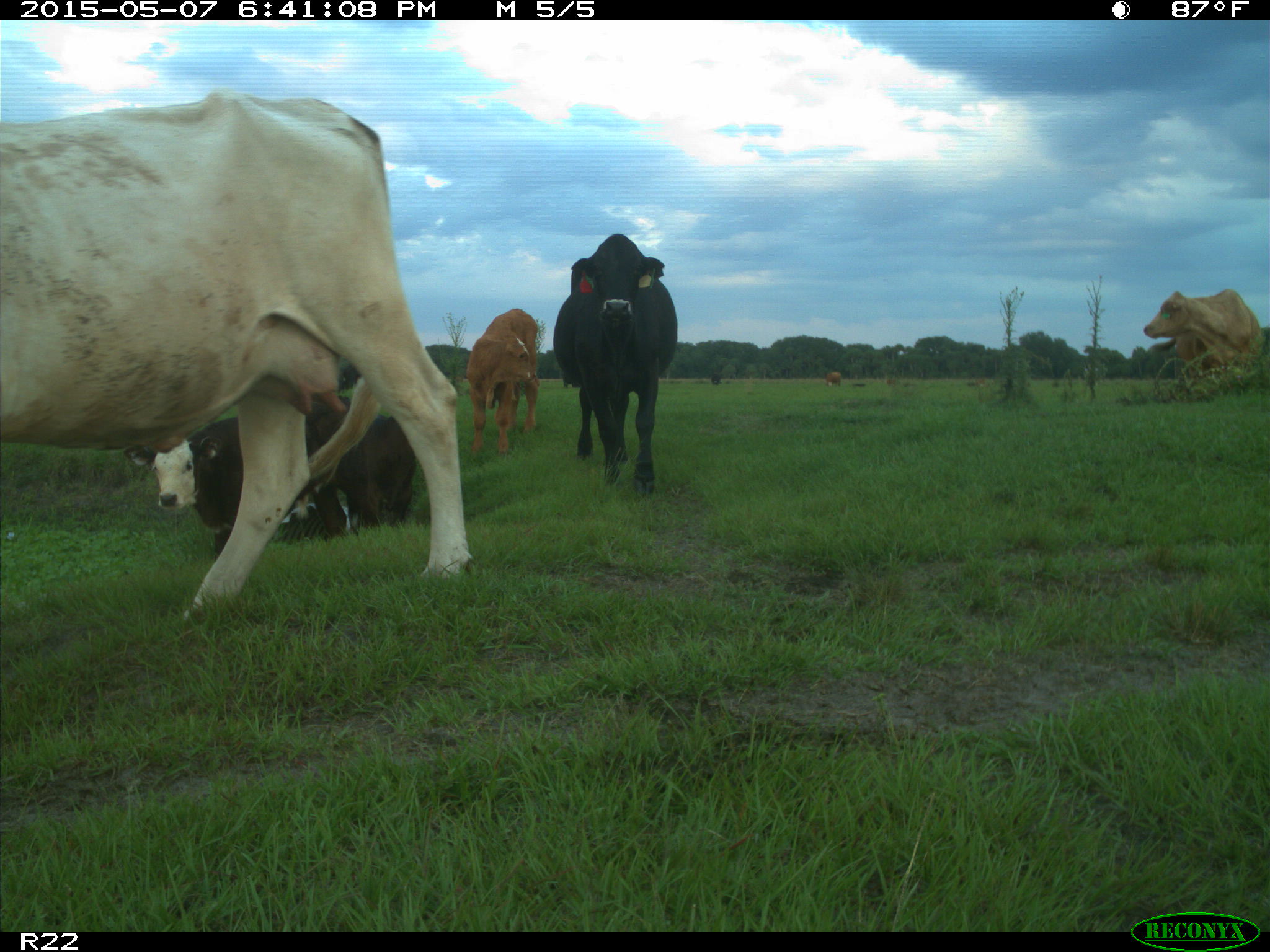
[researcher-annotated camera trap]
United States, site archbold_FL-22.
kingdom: Animalia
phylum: Chordata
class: Mammalia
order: Artiodactyla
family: Bovidae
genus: Bos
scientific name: Bos taurus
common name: domestic cow